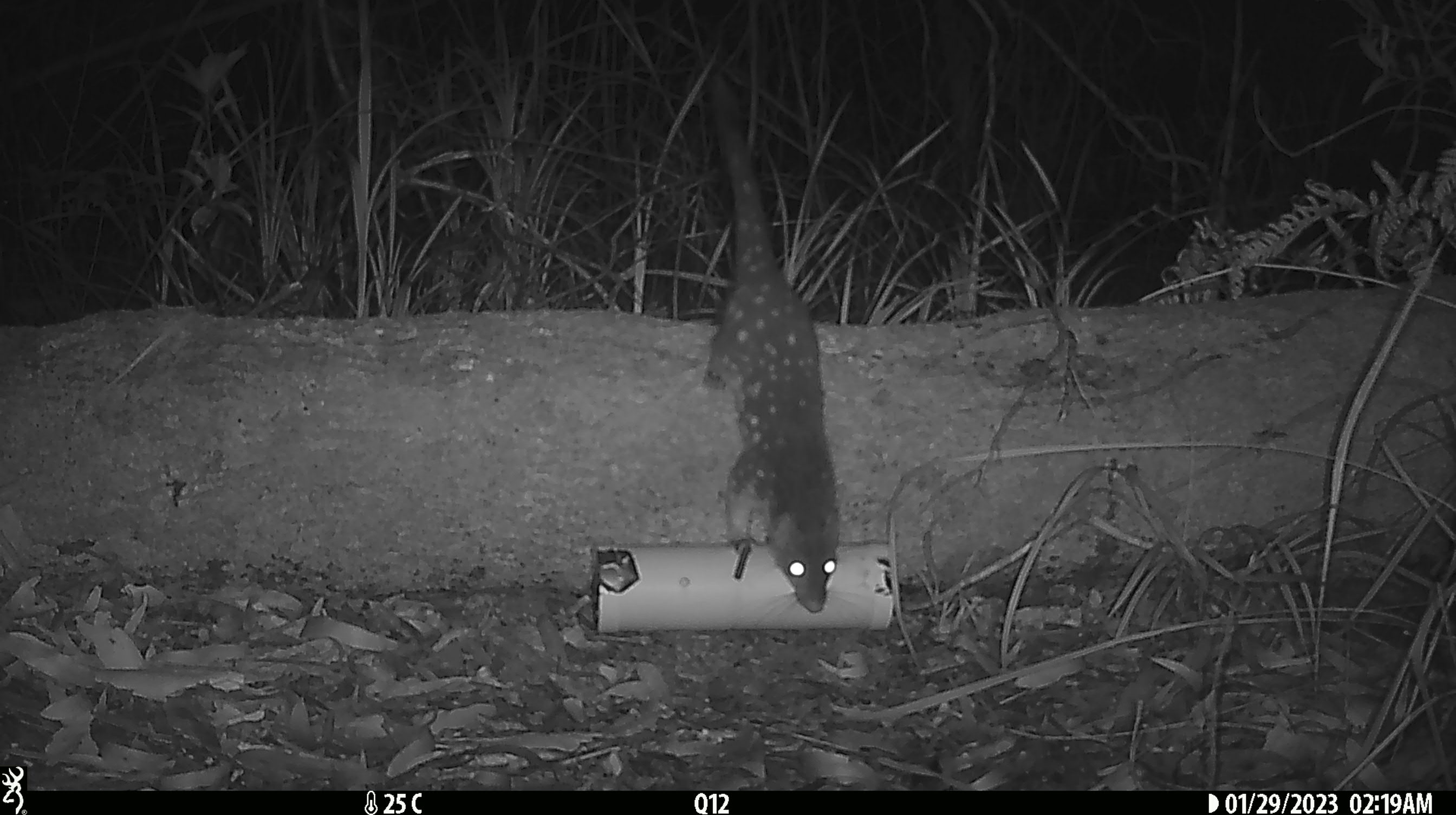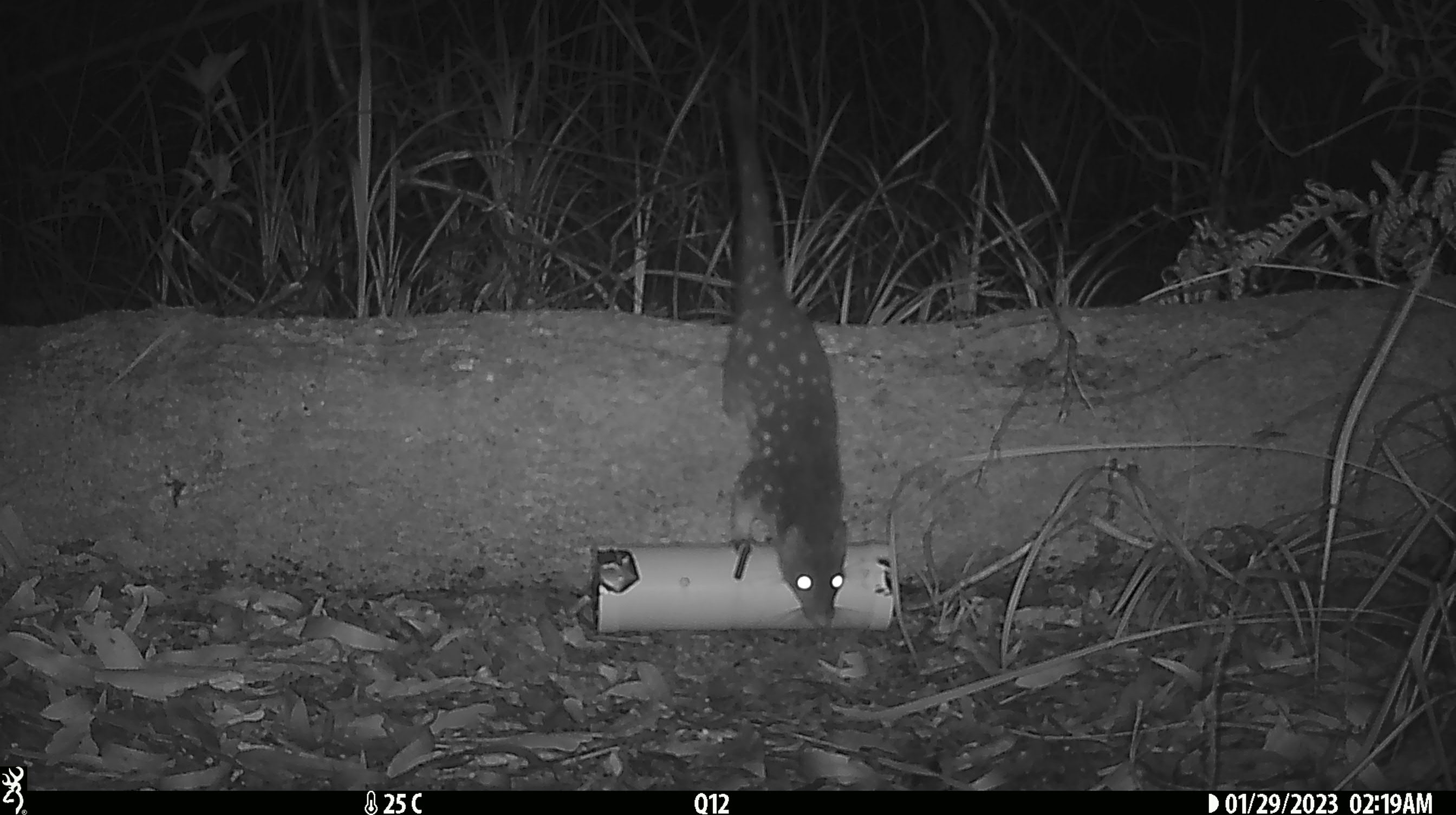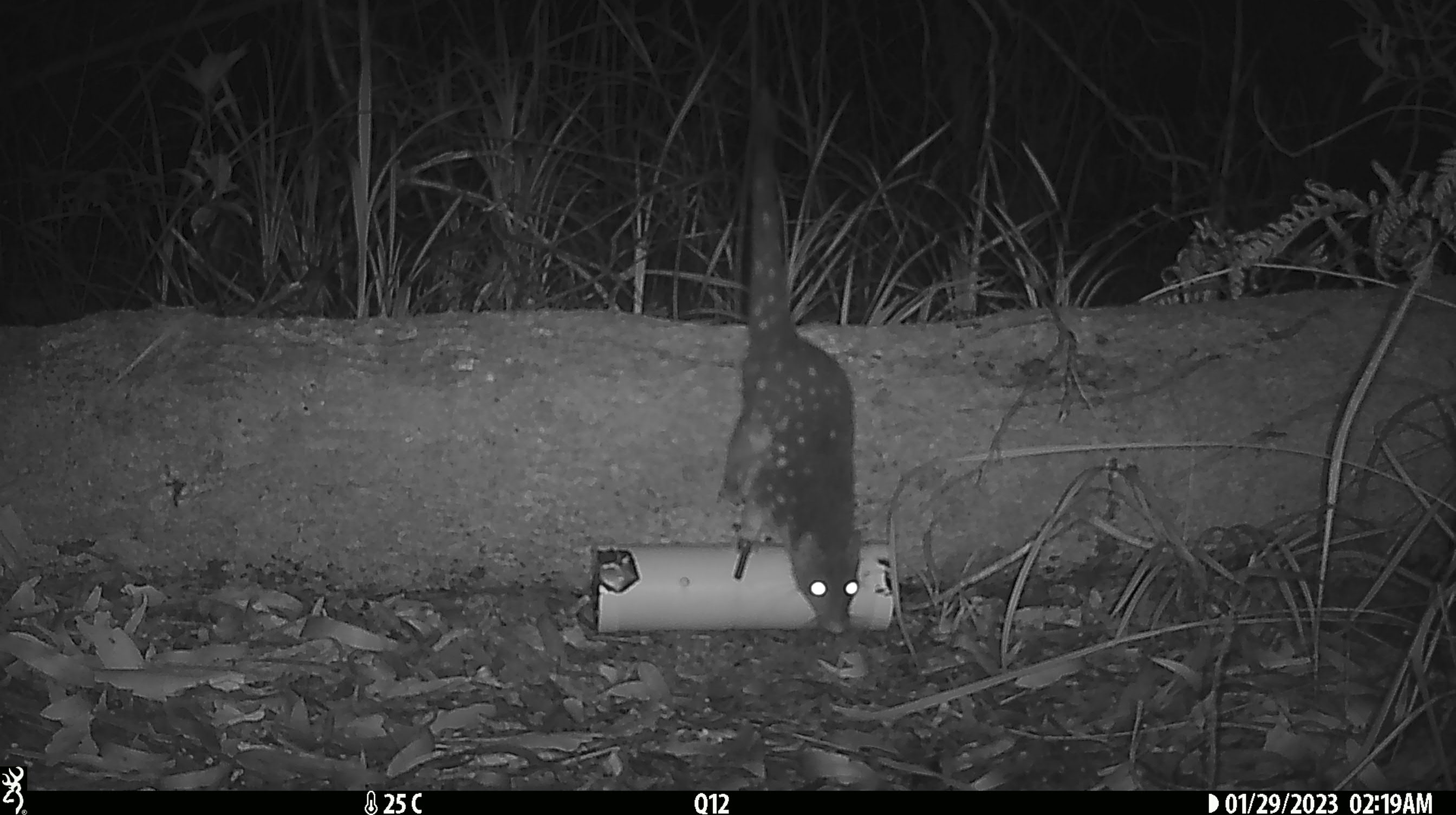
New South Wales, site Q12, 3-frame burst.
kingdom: Animalia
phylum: Chordata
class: Mammalia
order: Dasyuromorphia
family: Dasyuridae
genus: Dasyurus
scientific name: Dasyurus maculatus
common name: spotted-tailed quoll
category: quoll